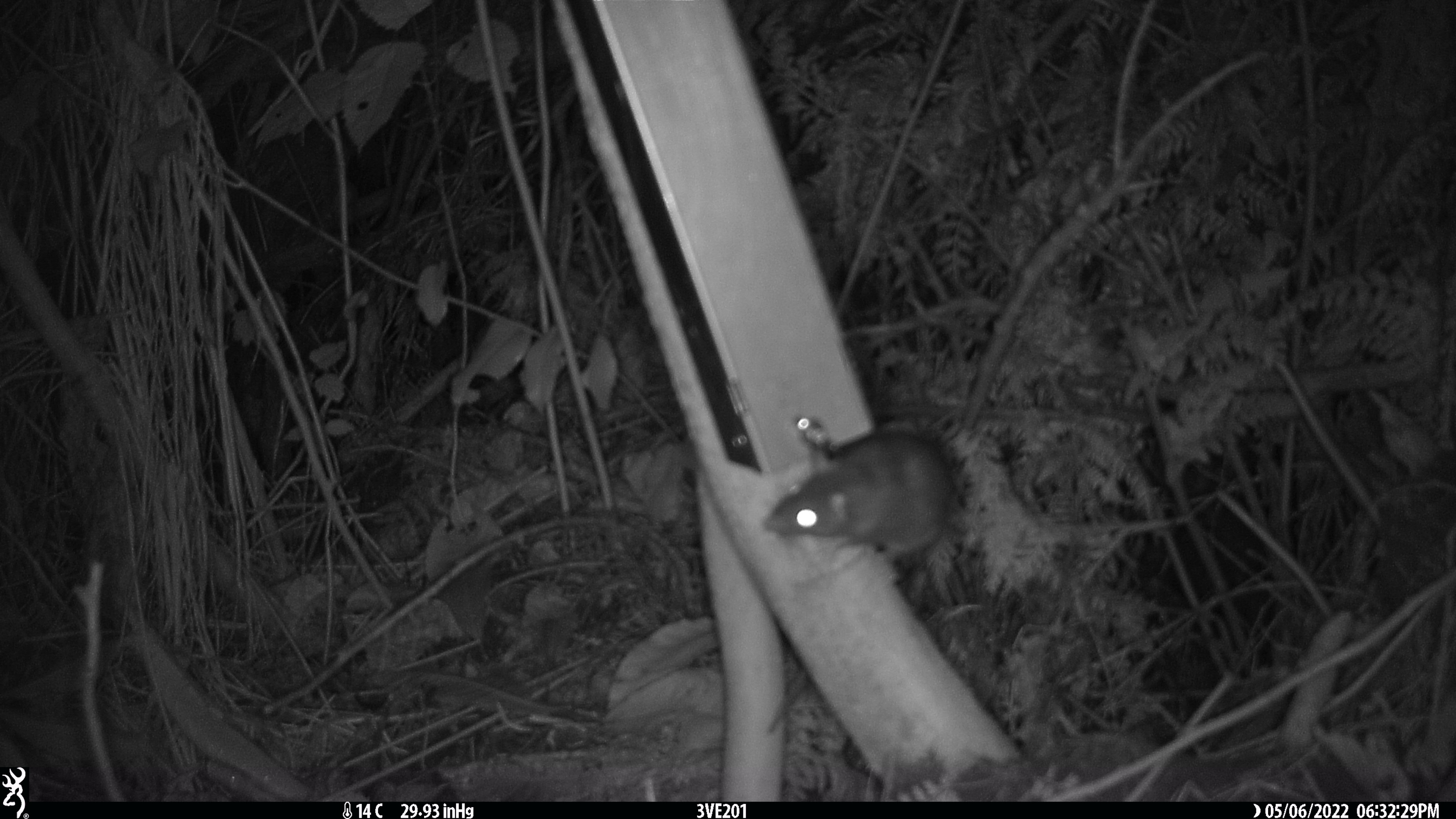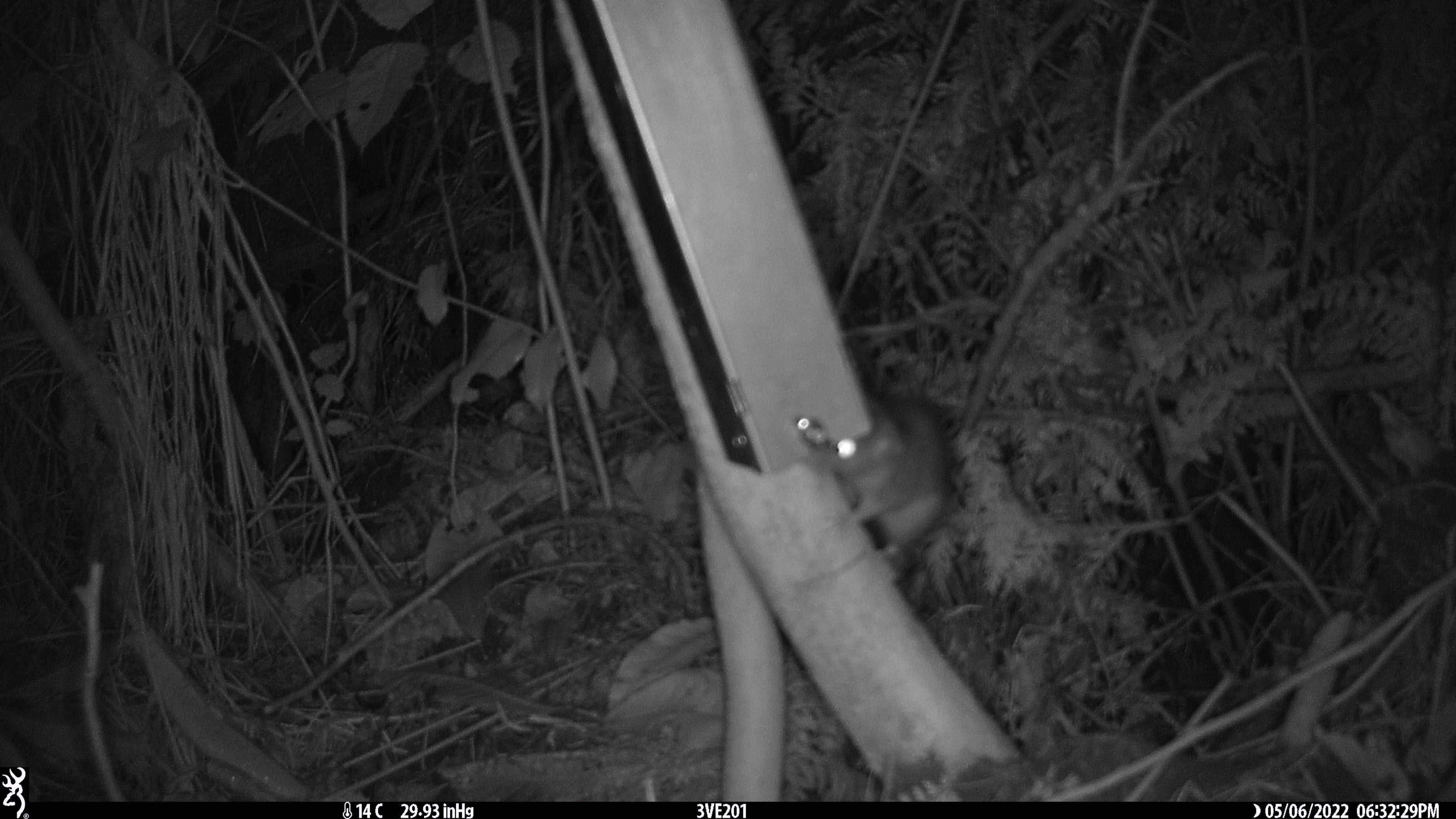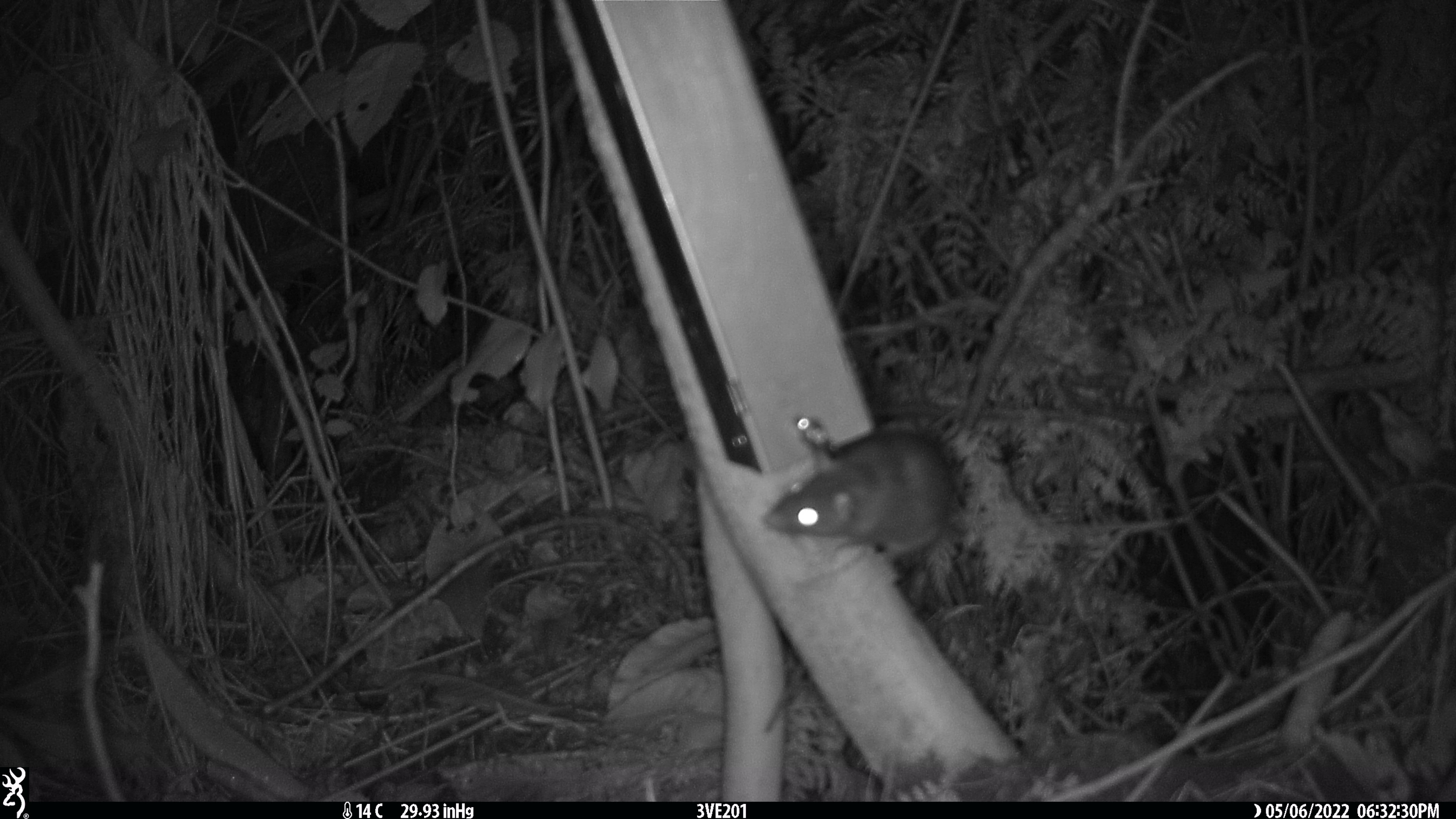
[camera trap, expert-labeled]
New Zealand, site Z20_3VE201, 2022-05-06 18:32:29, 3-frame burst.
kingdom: Animalia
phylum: Chordata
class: Mammalia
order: Rodentia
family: Muridae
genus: Rattus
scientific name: Rattus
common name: rat